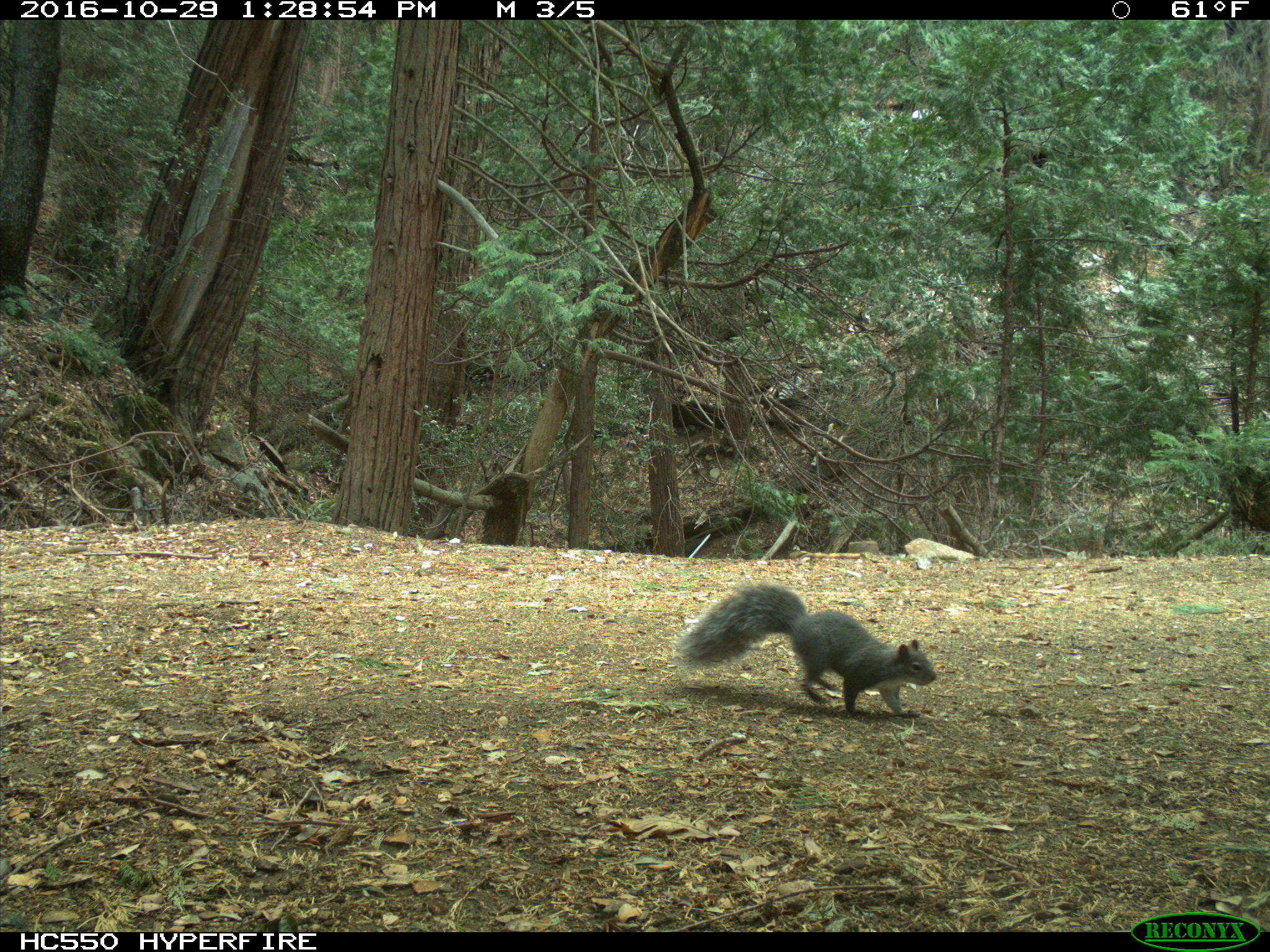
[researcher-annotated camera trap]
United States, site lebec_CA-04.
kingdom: Animalia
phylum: Chordata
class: Mammalia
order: Rodentia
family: Sciuridae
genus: Sciurus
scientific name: Sciurus carolinensis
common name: eastern gray squirrel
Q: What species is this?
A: Sciurus carolinensis (eastern gray squirrel).